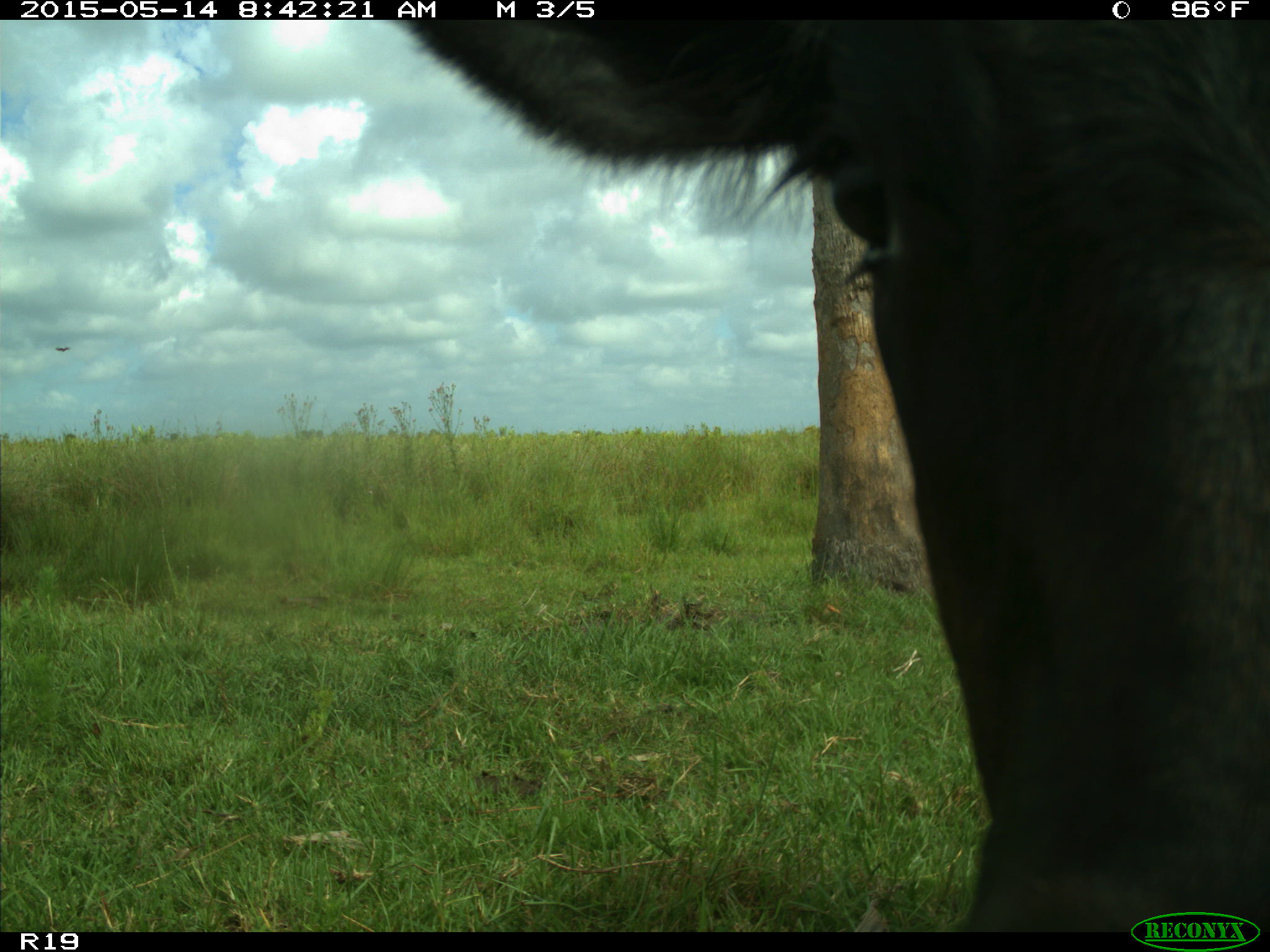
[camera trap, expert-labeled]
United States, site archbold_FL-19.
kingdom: Animalia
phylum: Chordata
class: Mammalia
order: Artiodactyla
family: Bovidae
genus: Bos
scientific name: Bos taurus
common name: domestic cow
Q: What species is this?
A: Bos taurus (domestic cow).